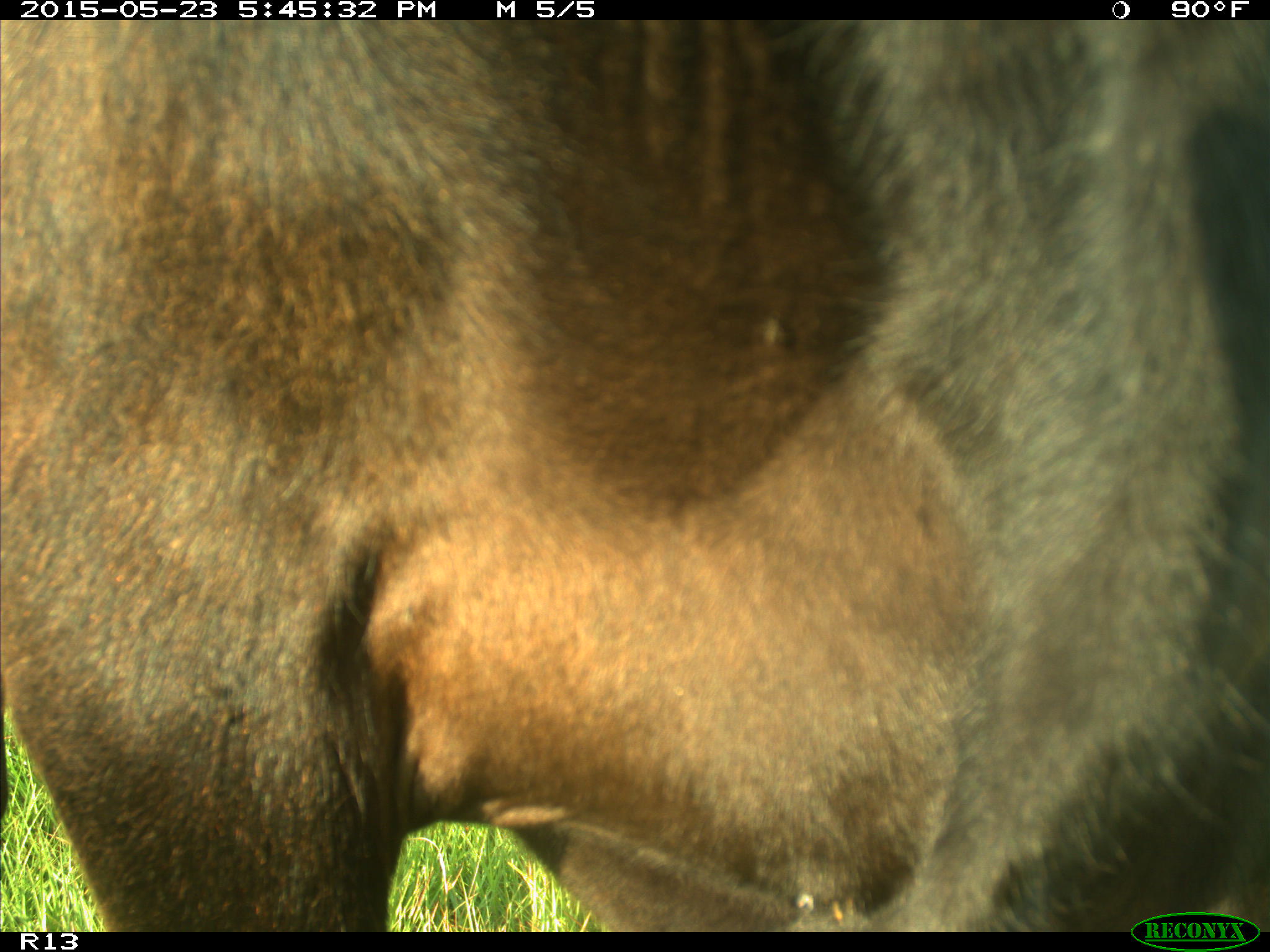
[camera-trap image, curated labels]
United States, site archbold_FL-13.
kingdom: Animalia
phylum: Chordata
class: Mammalia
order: Artiodactyla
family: Bovidae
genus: Bos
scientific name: Bos taurus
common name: domestic cow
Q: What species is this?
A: Bos taurus (domestic cow).